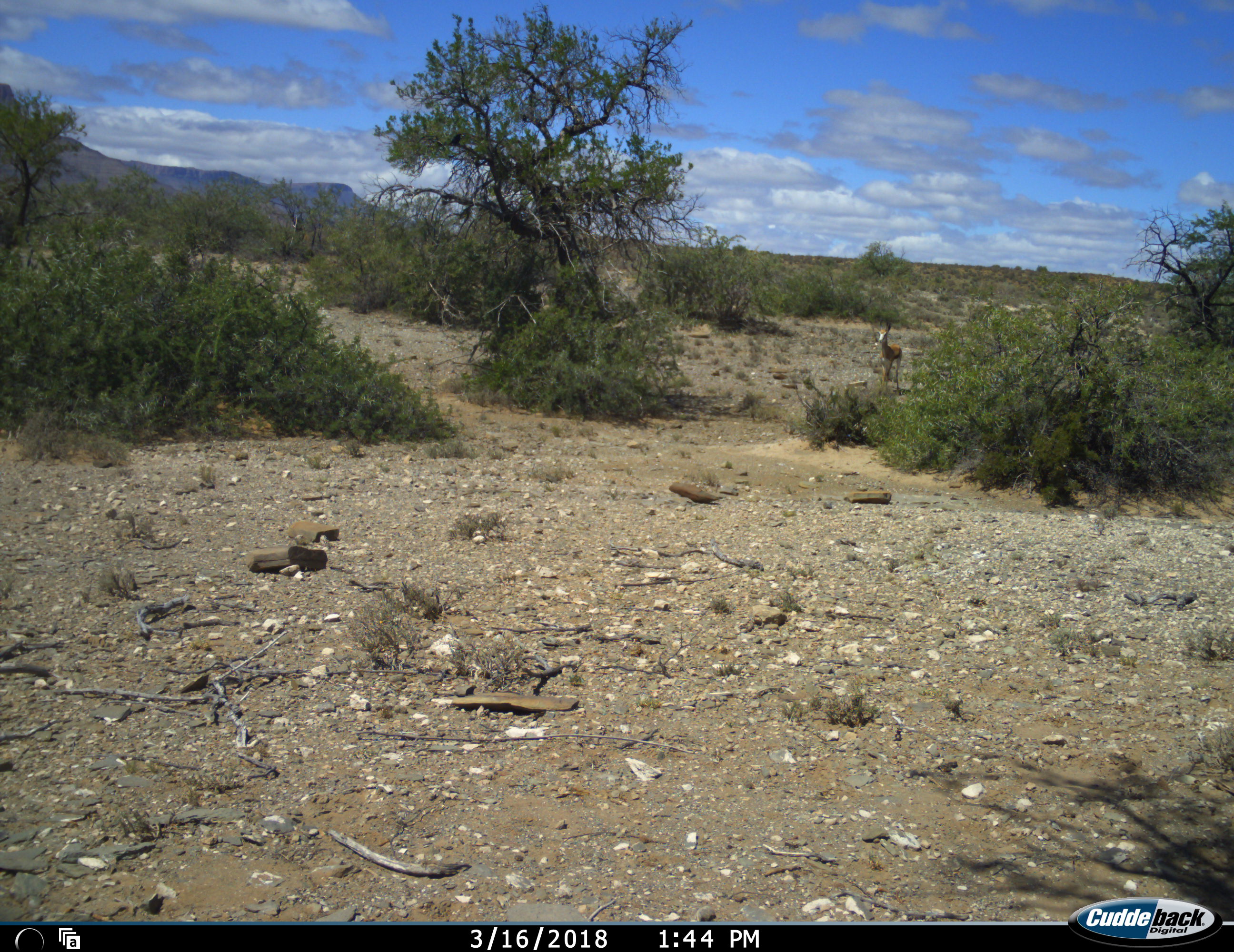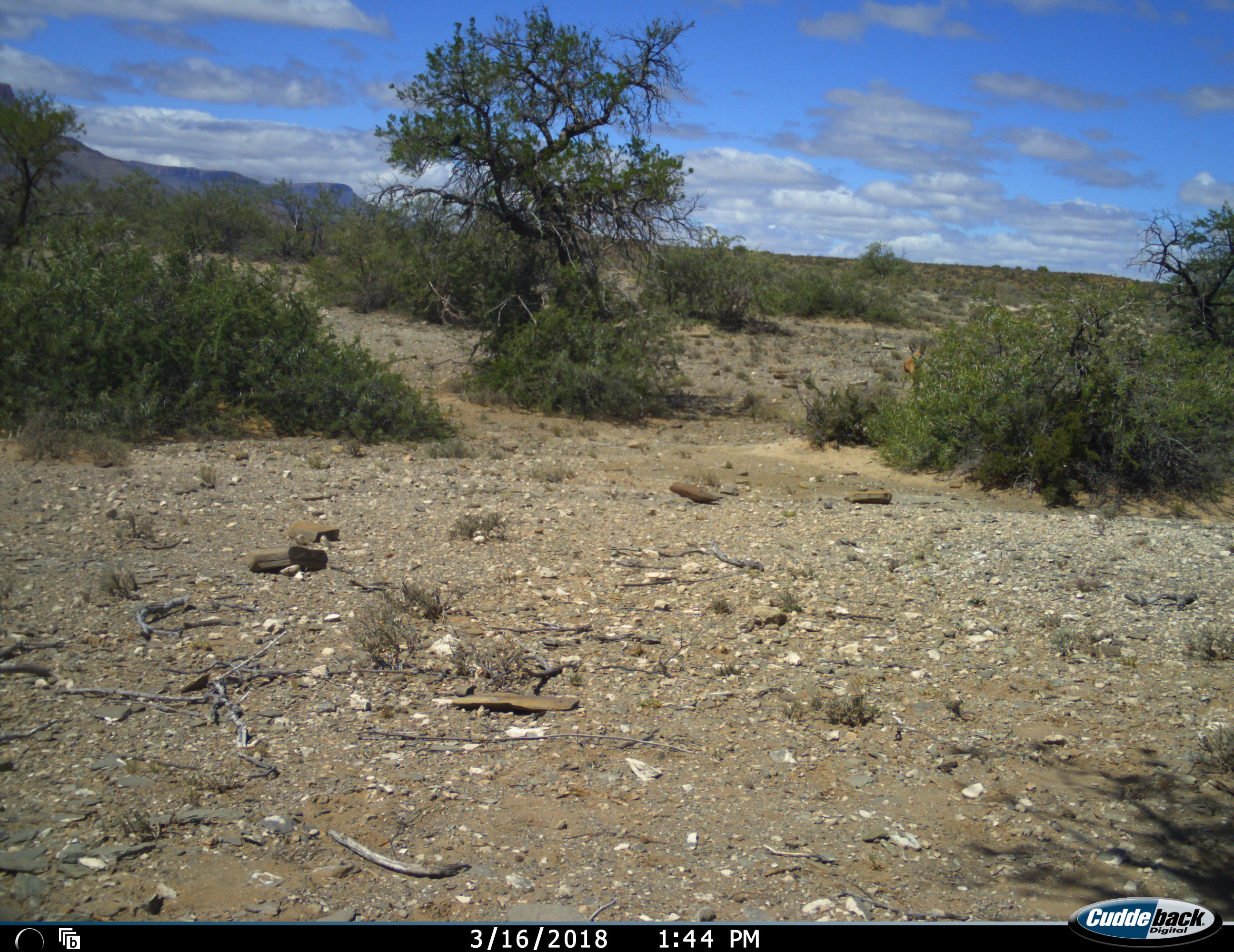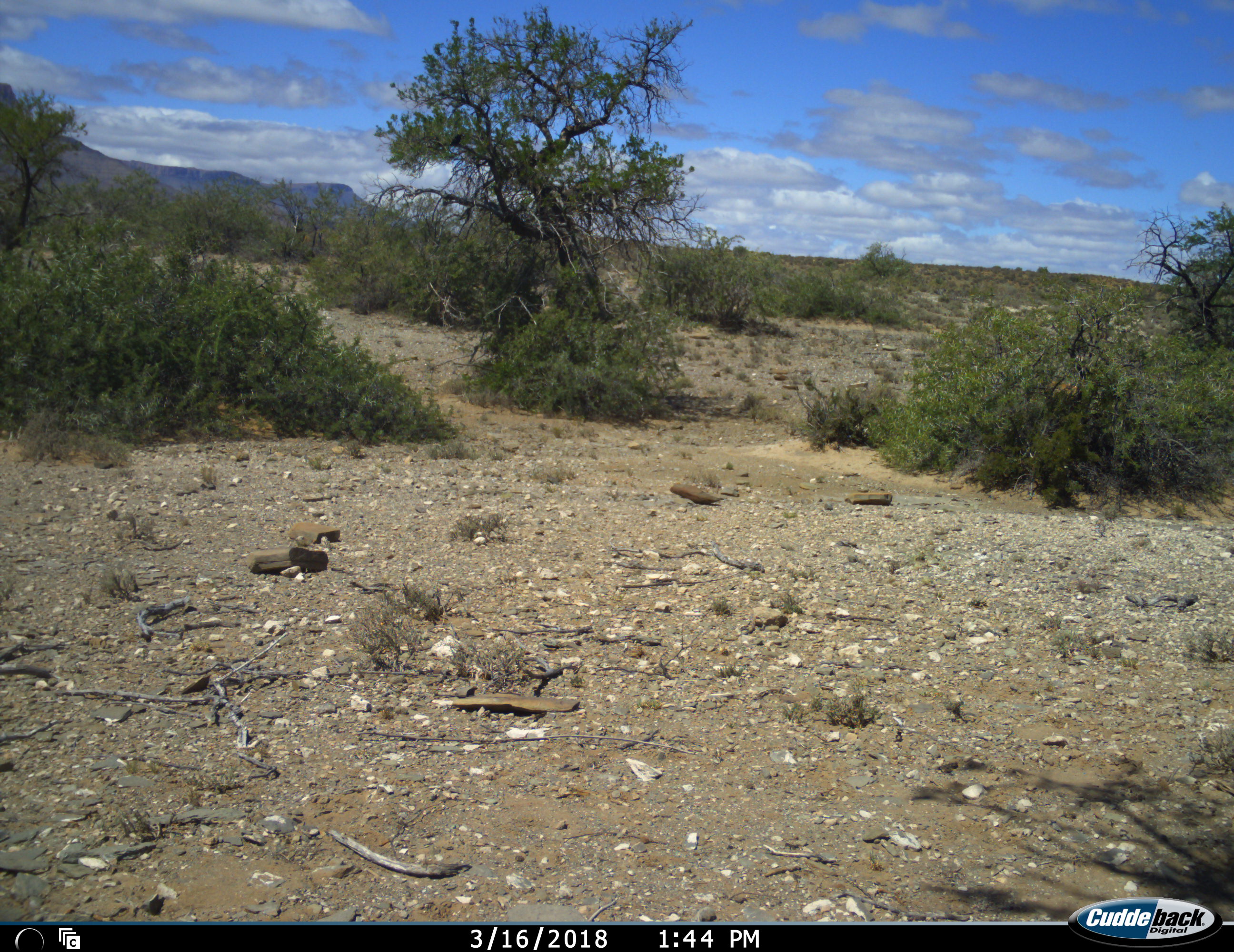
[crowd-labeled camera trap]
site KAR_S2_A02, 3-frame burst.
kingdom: Animalia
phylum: Chordata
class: Mammalia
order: Artiodactyla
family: Bovidae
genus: Antidorcas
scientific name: Antidorcas marsupialis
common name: springbok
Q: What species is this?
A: Springbok (Antidorcas marsupialis).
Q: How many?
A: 1.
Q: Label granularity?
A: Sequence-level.